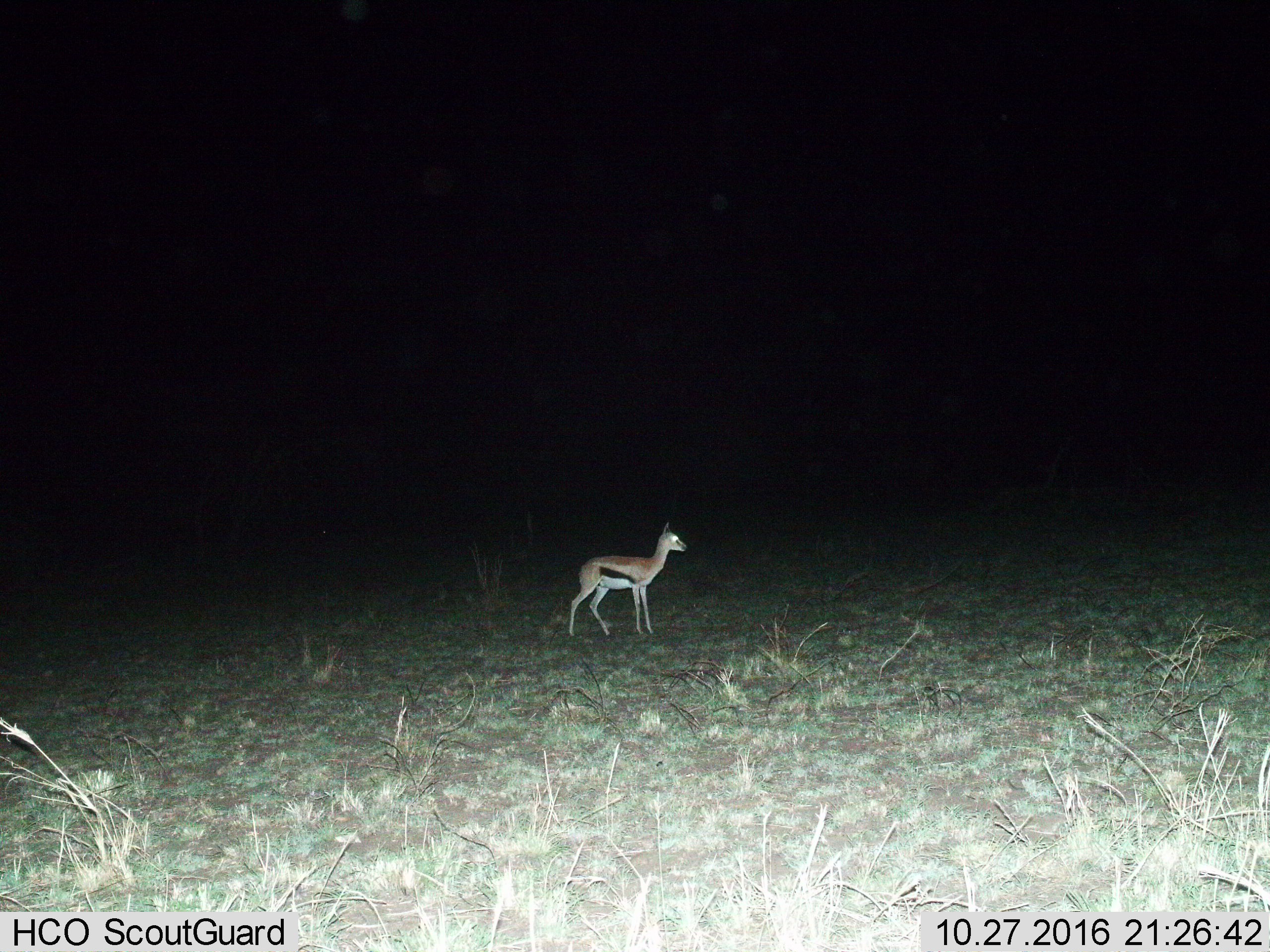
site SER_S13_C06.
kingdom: Animalia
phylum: Chordata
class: Mammalia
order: Artiodactyla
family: Bovidae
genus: Eudorcas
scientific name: Eudorcas thomsonii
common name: thomson's gazelle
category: gazellethomsons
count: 1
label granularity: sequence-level